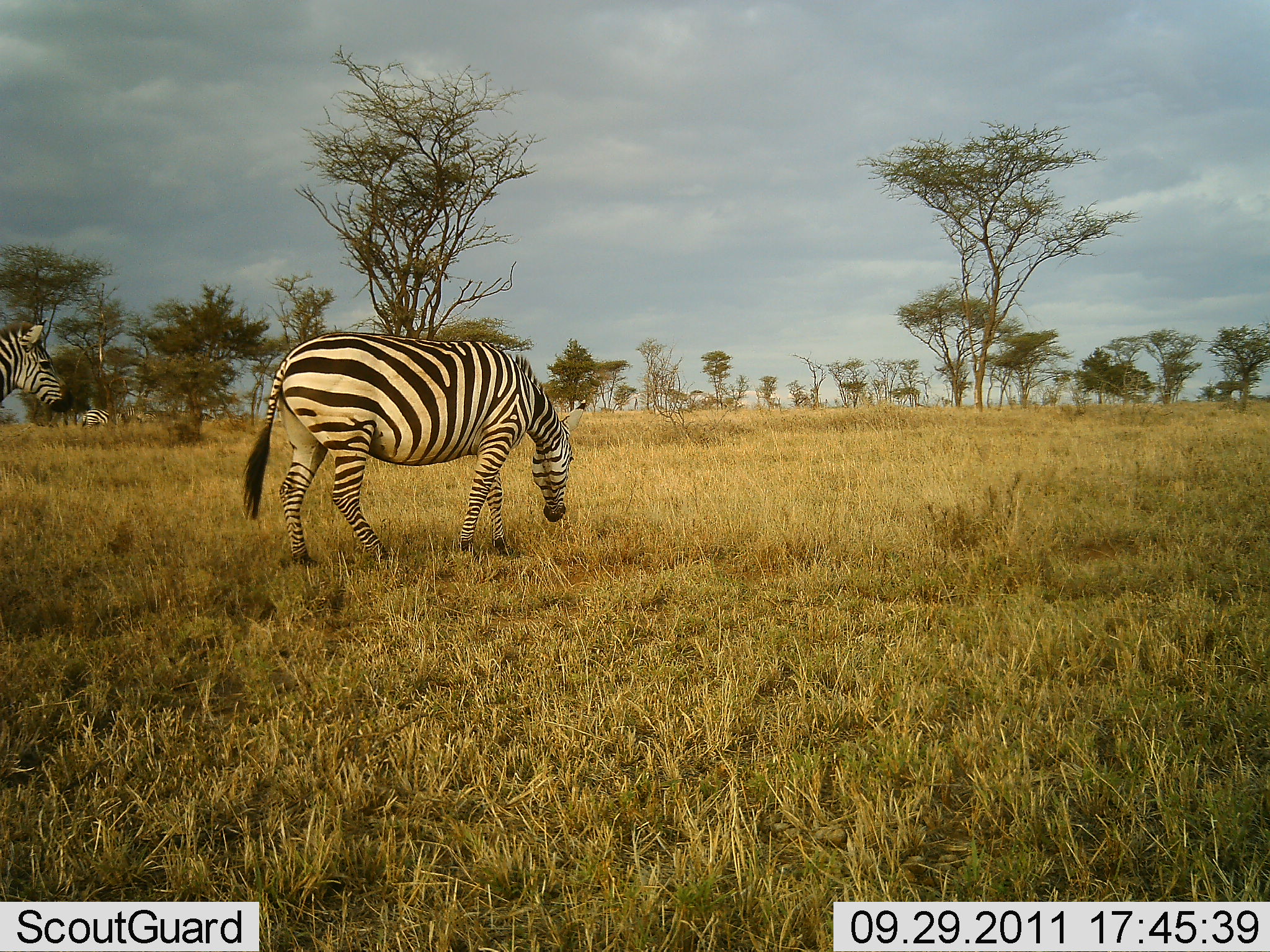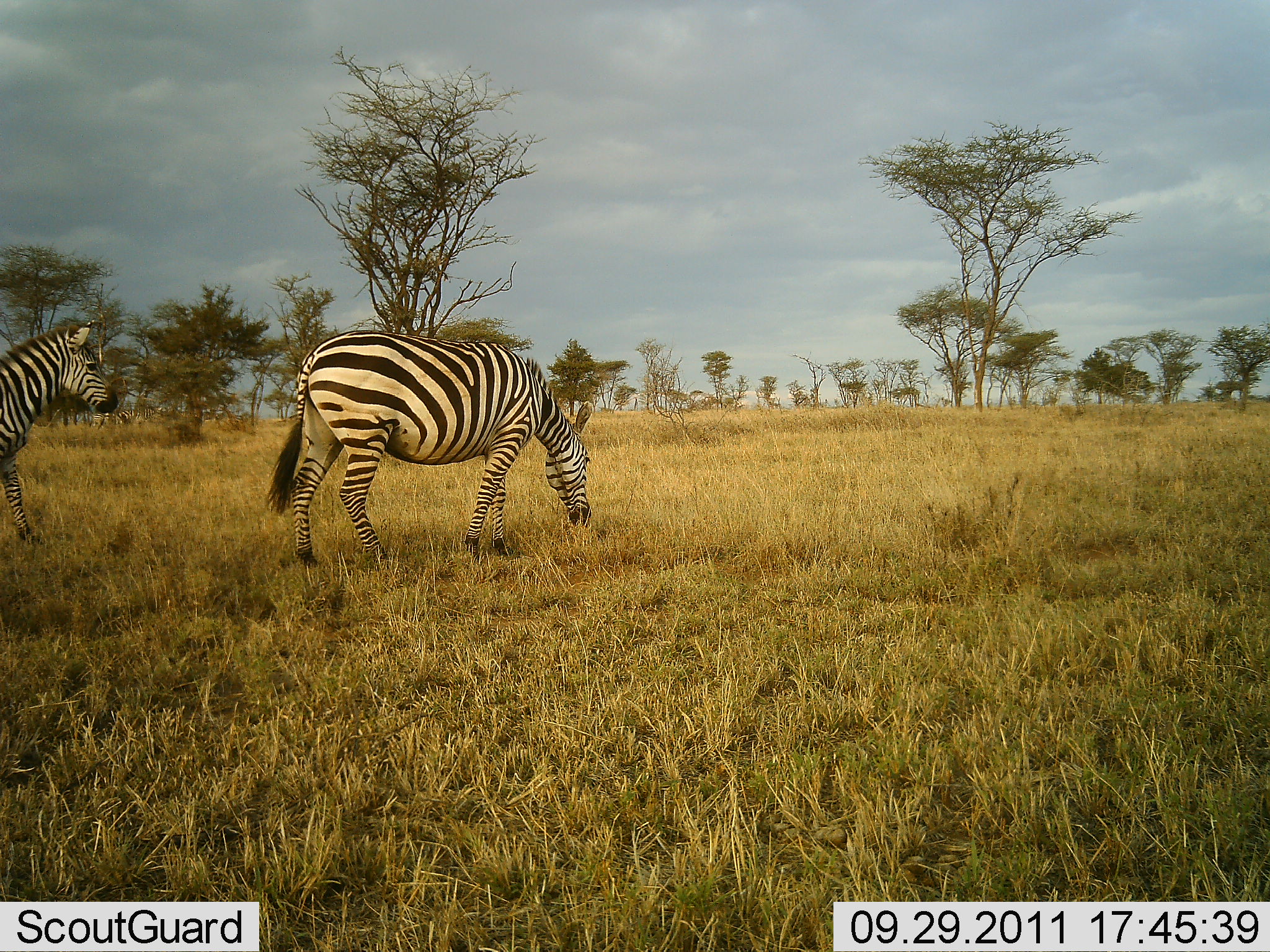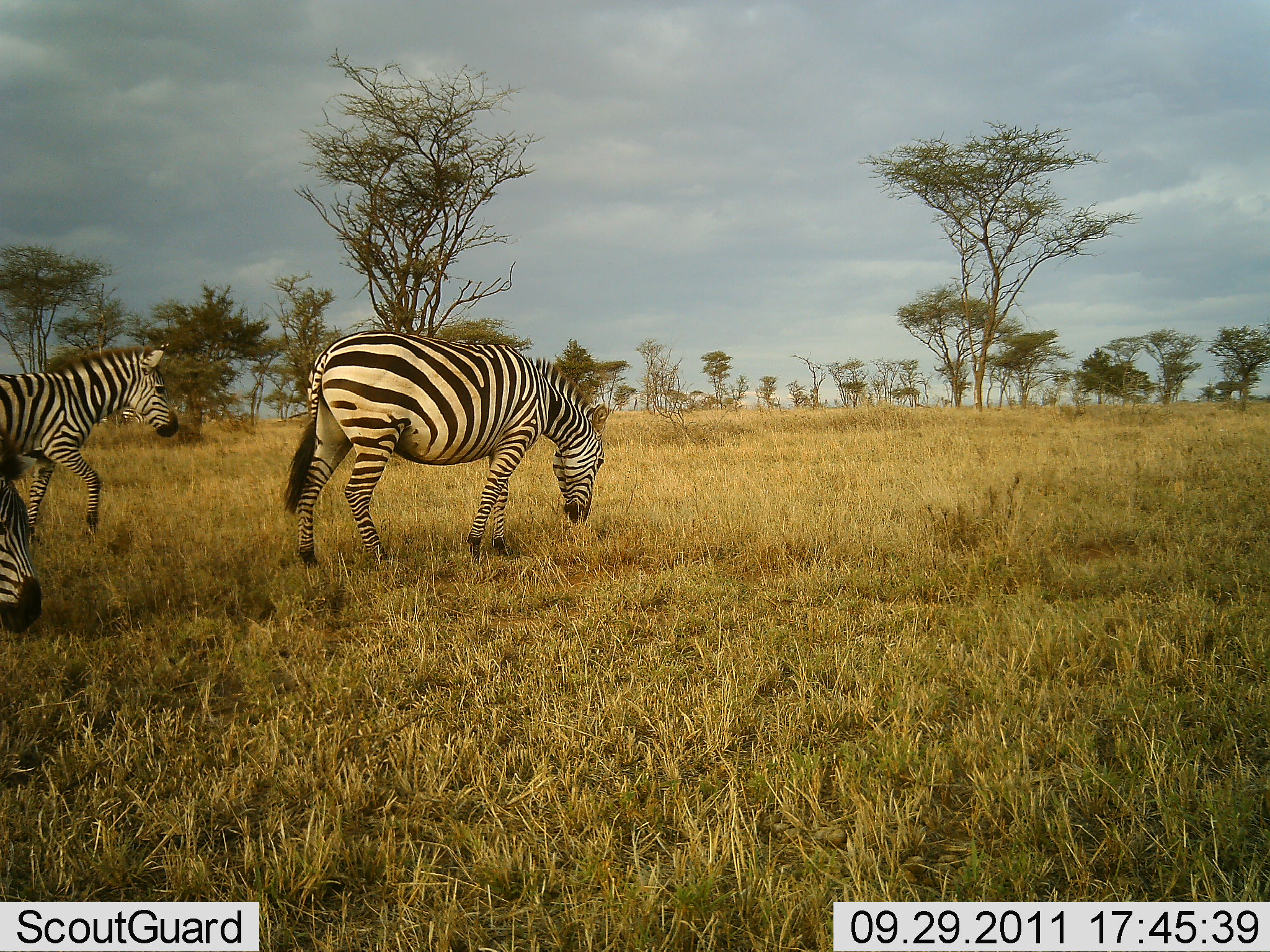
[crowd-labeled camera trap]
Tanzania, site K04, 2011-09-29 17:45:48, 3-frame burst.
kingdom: Animalia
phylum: Chordata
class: Mammalia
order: Perissodactyla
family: Equidae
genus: Equus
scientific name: Equus quagga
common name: plains zebra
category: zebra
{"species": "zebra (plains zebra) (Equus quagga)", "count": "3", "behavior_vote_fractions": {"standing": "21%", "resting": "0%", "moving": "79%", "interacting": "7%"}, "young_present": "0%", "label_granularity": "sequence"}